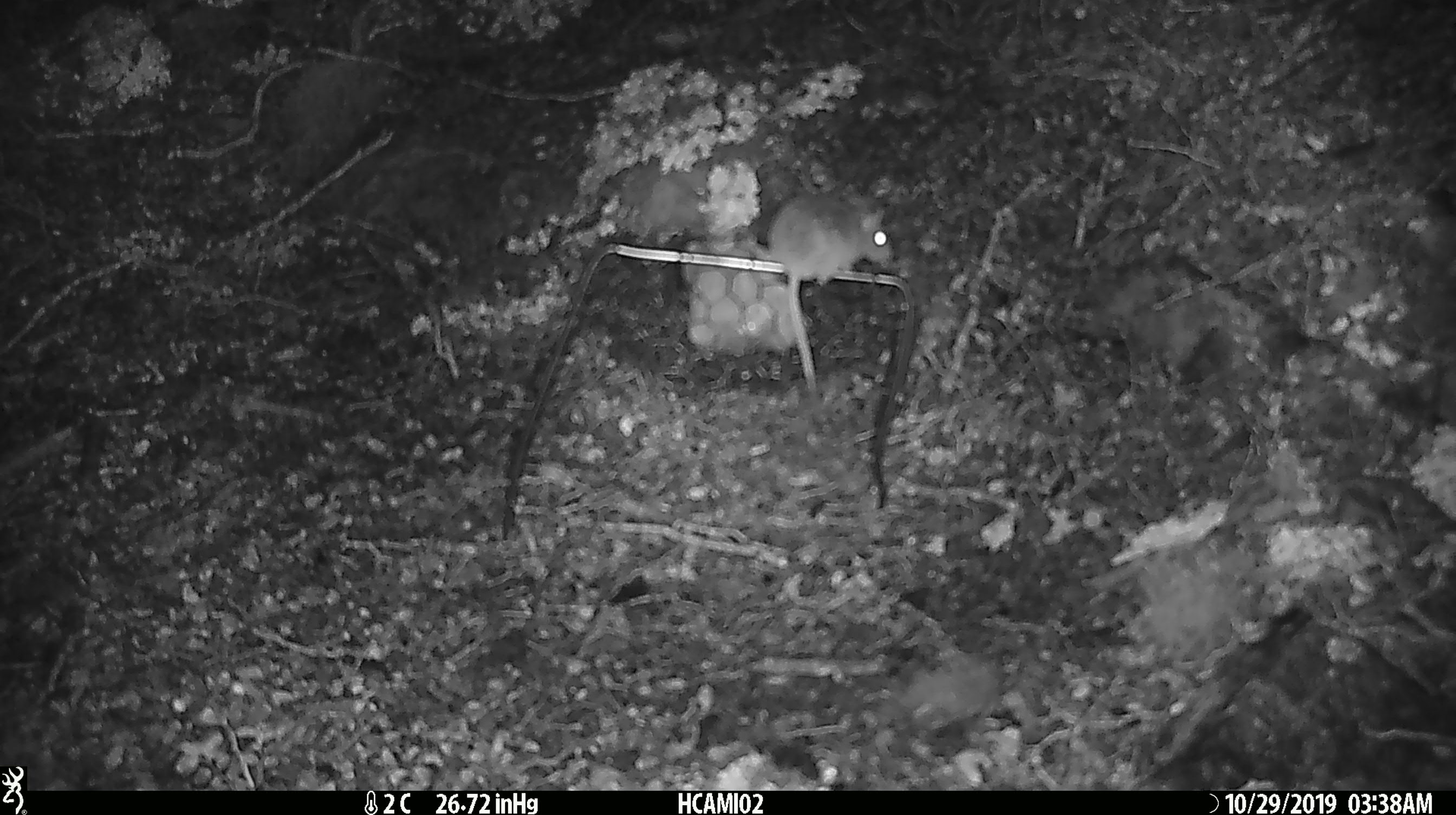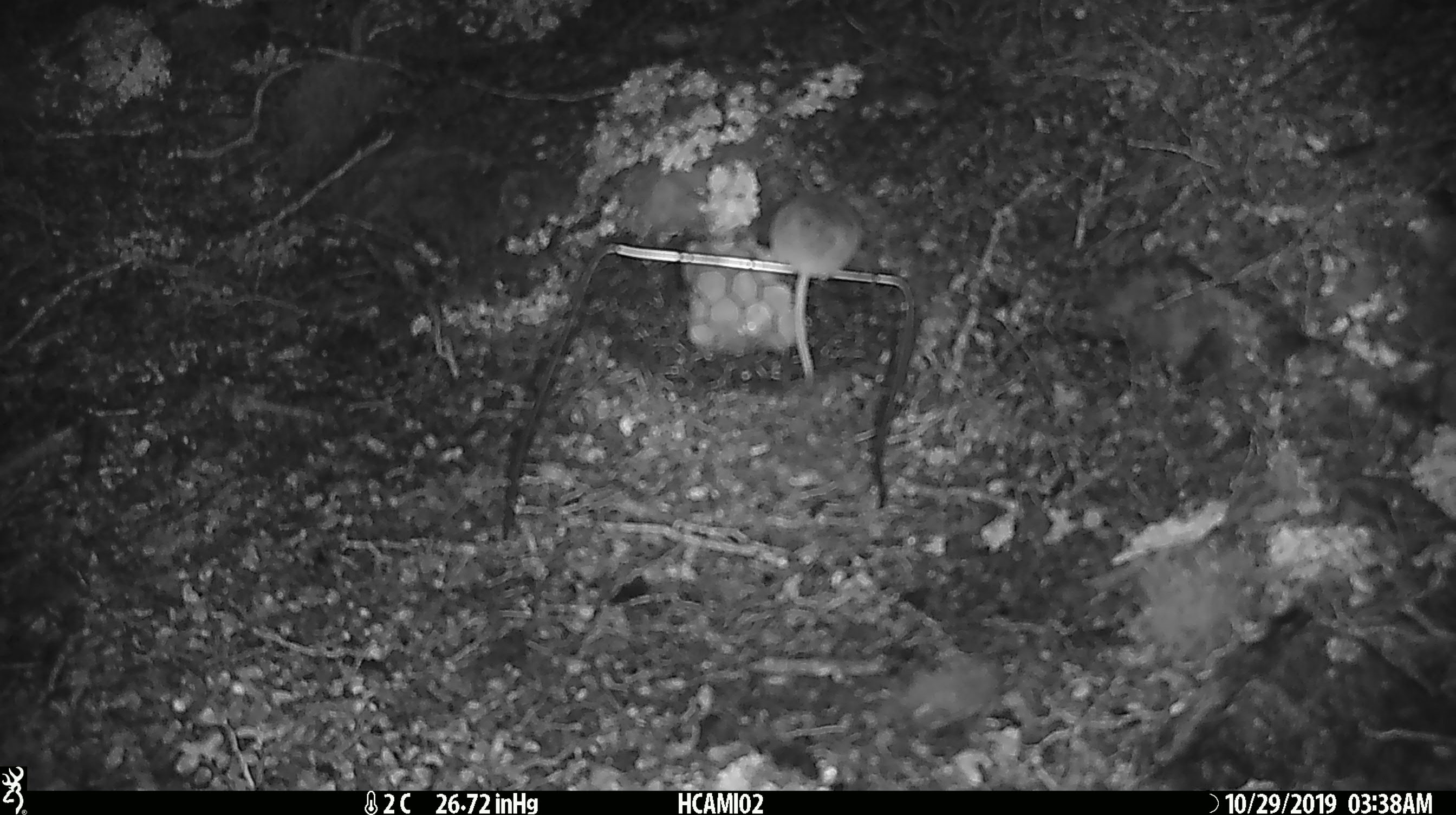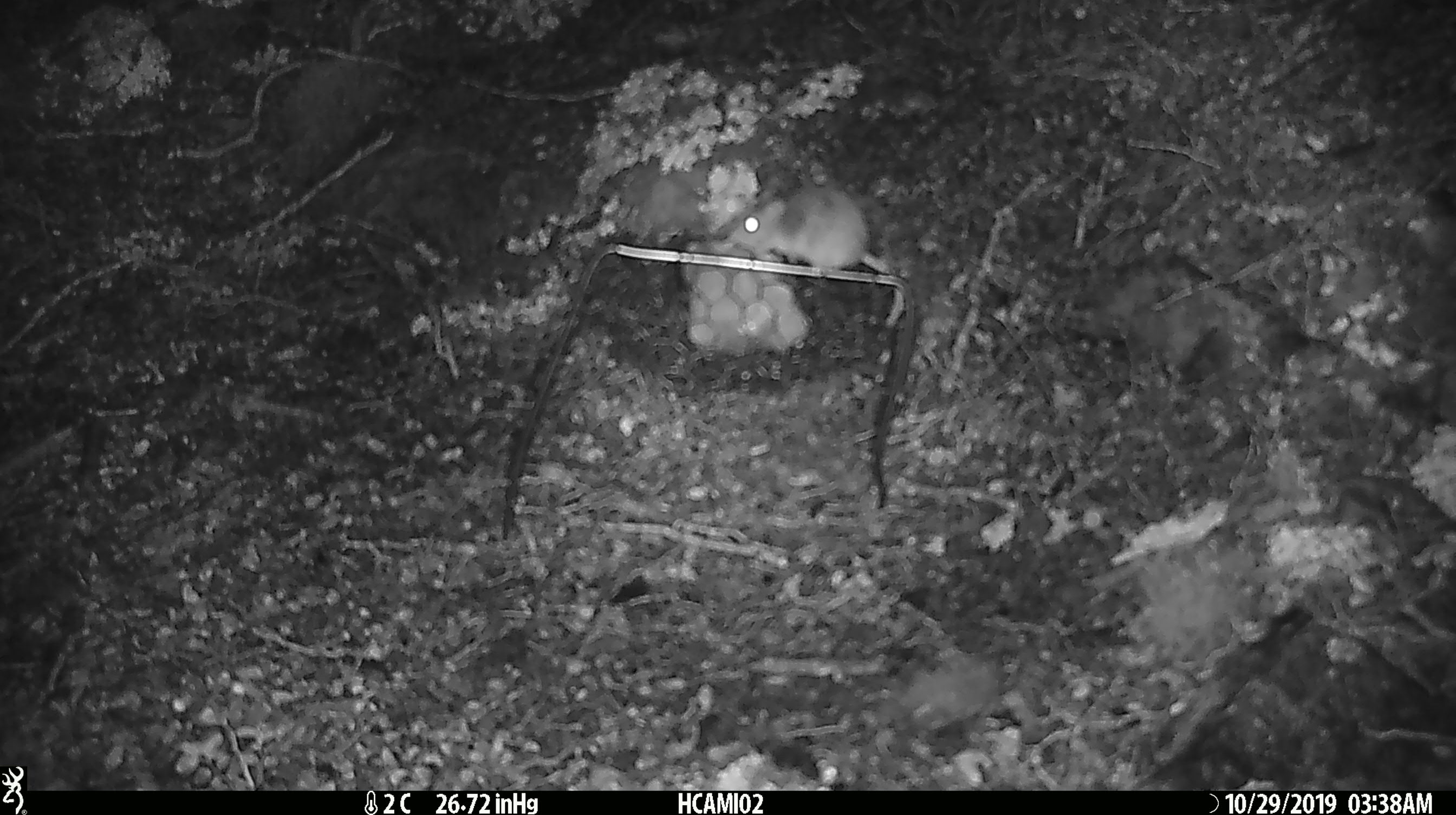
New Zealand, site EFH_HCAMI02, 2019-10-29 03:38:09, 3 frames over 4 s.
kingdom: Animalia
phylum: Chordata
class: Mammalia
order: Rodentia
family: Muridae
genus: Mus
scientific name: Mus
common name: mouse